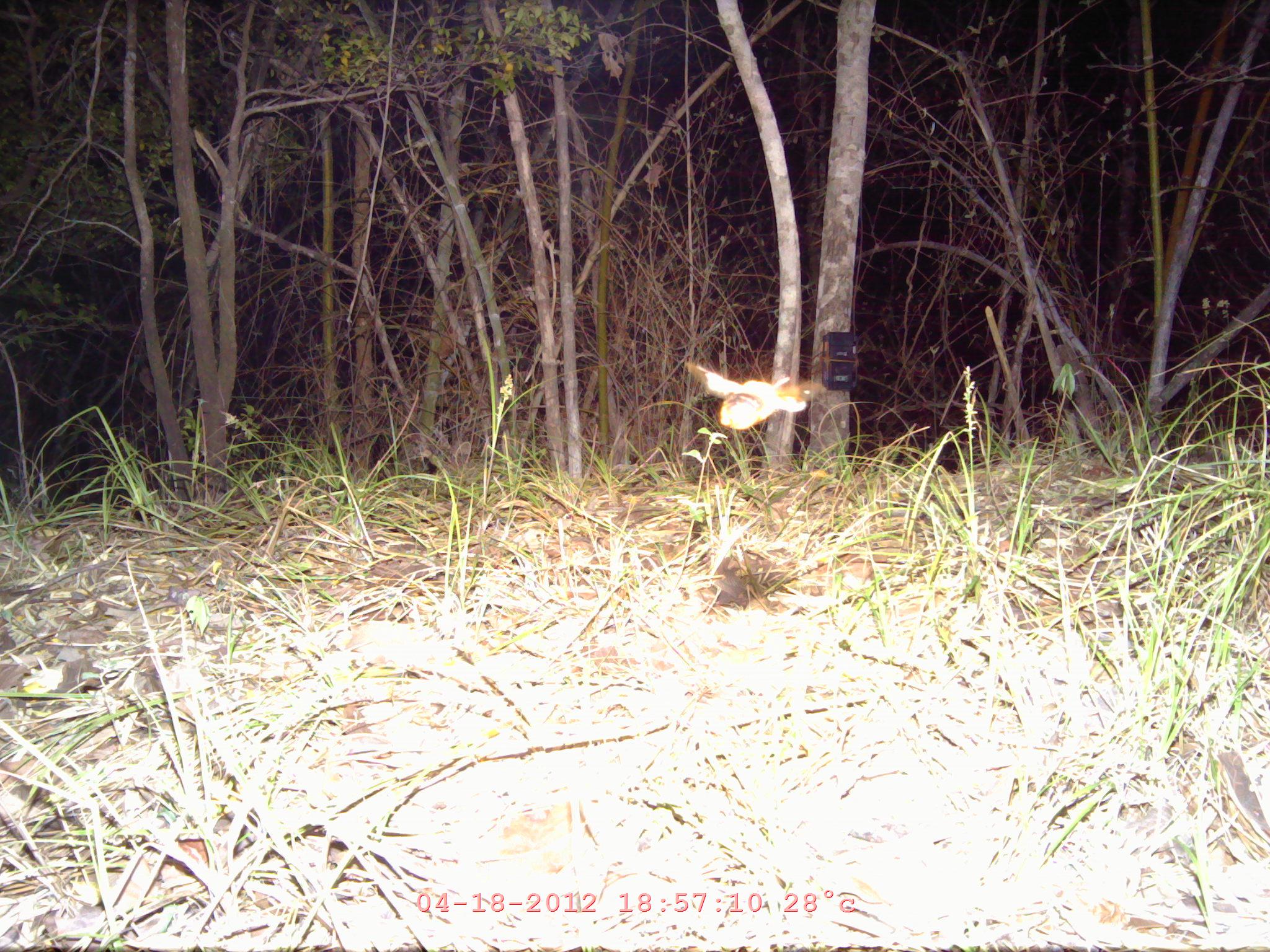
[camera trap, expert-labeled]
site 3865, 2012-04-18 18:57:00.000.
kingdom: Animalia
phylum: Chordata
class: Aves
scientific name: Aves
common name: bird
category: unknown bird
Unknown bird (bird) (Aves), count 1.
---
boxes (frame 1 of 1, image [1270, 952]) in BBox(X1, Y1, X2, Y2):
unknown bird: BBox(686, 362, 822, 430)